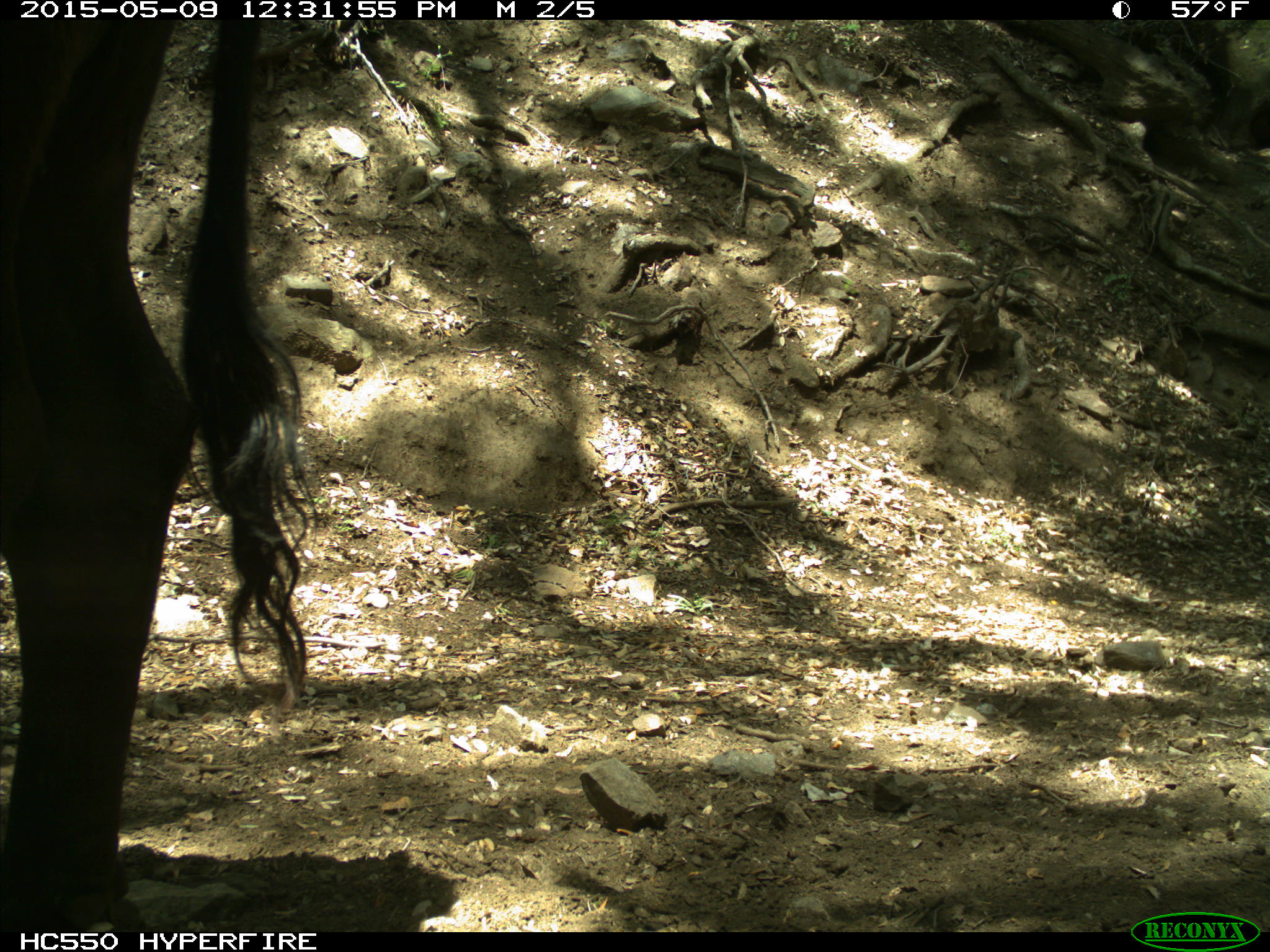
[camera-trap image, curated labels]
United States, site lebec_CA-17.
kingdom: Animalia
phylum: Chordata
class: Mammalia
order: Artiodactyla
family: Bovidae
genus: Bos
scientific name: Bos taurus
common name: domestic cow